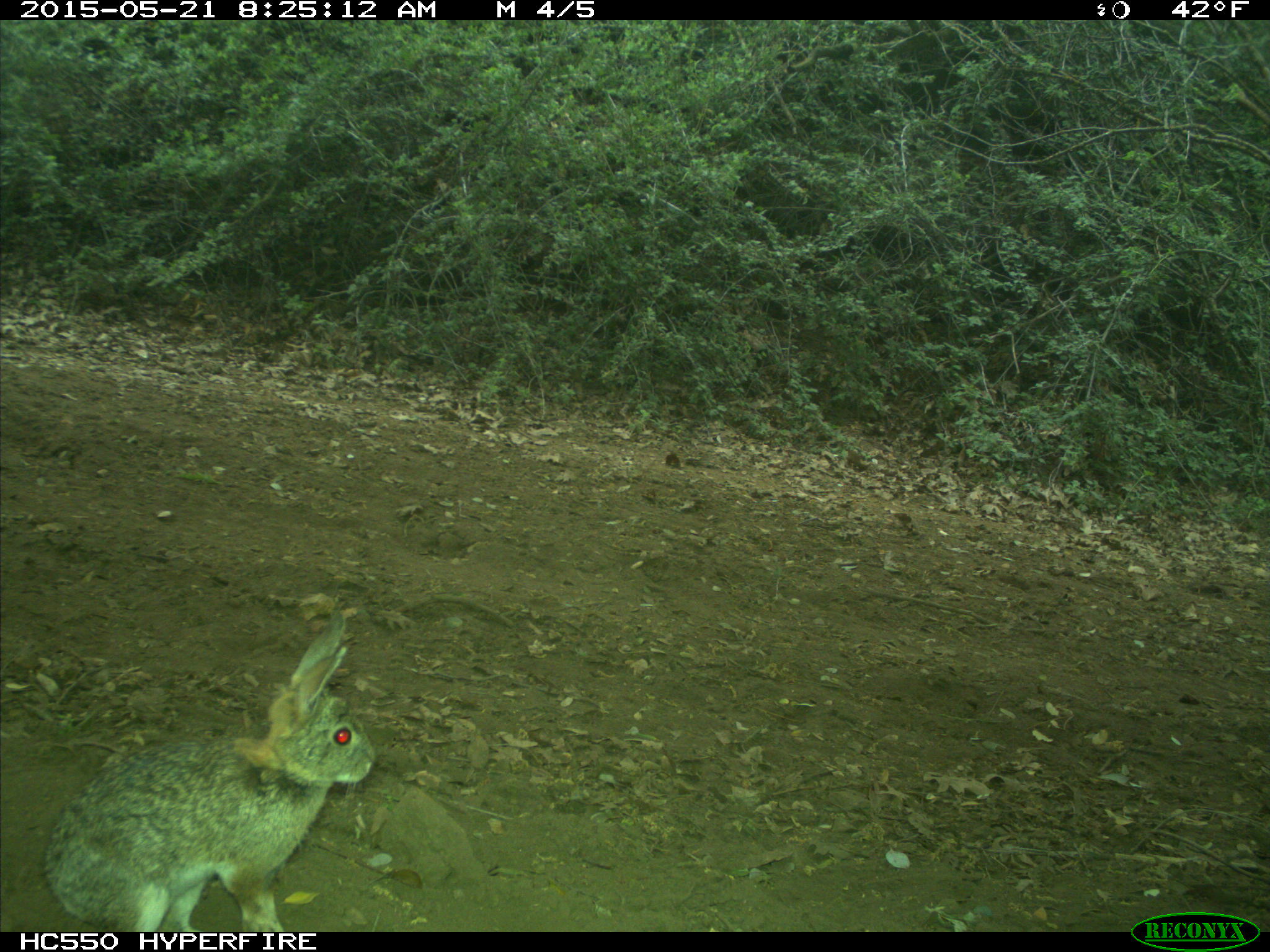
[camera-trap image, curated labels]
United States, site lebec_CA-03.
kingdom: Animalia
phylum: Chordata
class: Mammalia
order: Lagomorpha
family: Leporidae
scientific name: Leporidae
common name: rabbits and hares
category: unidentified rabbit